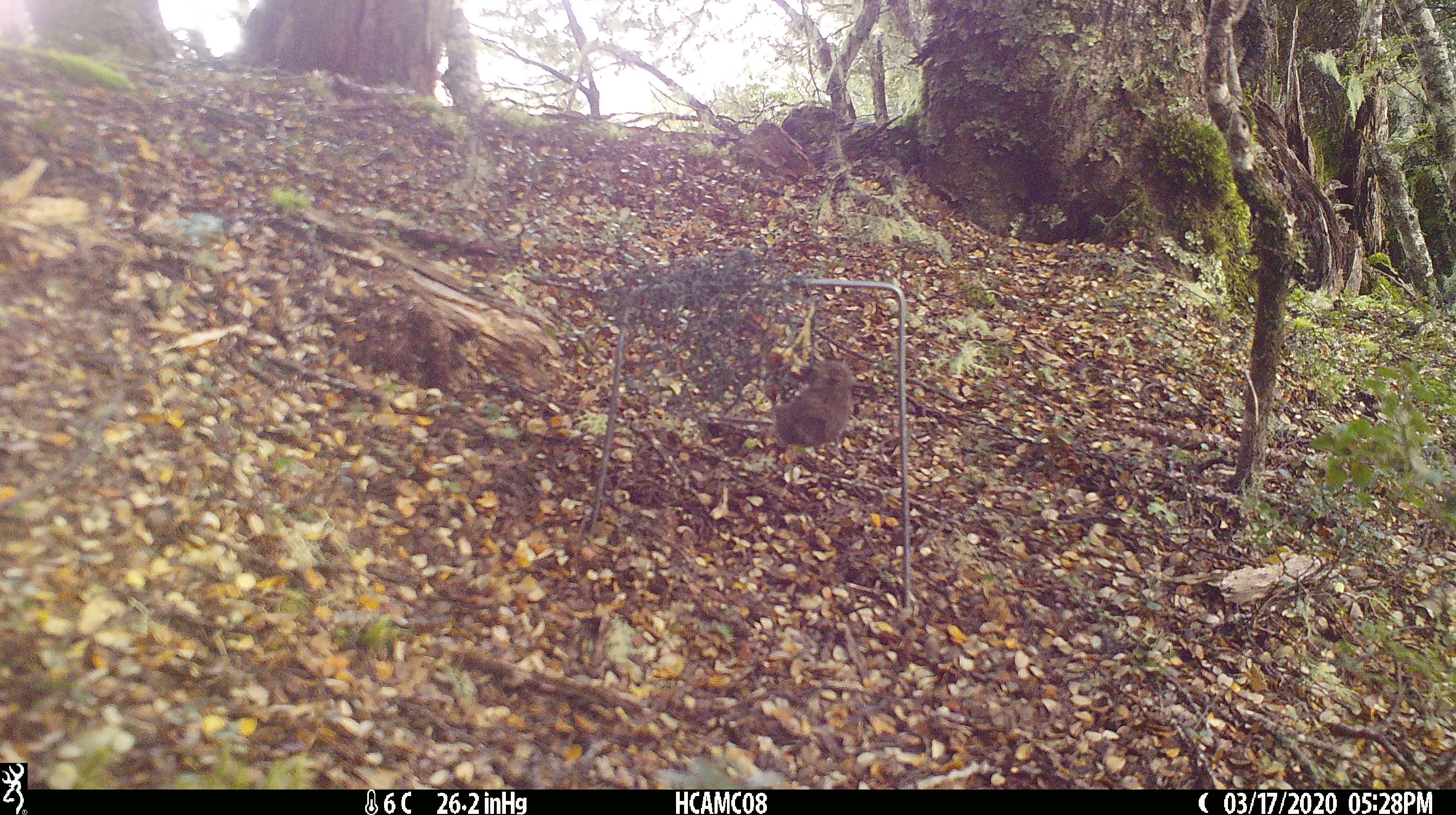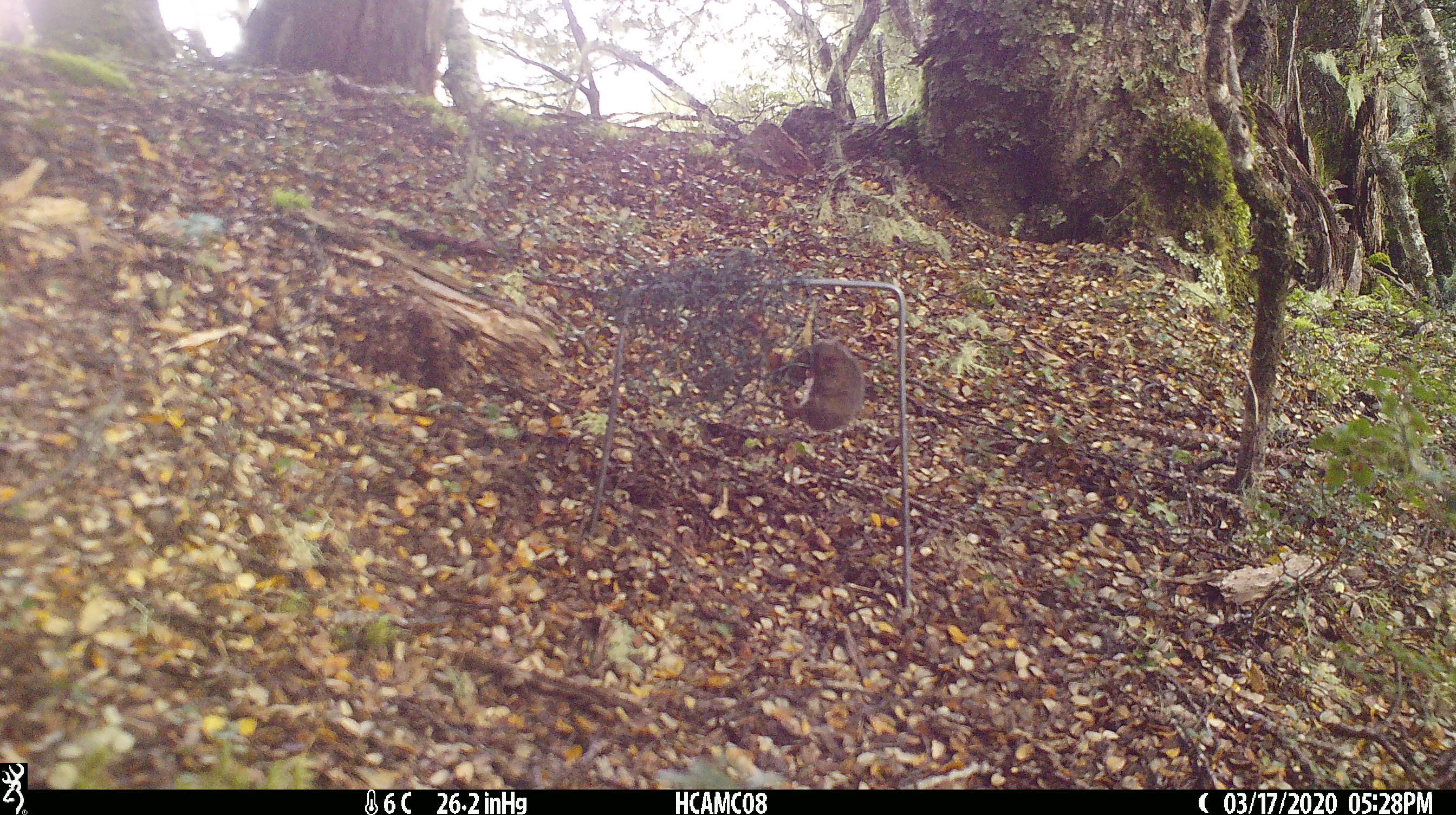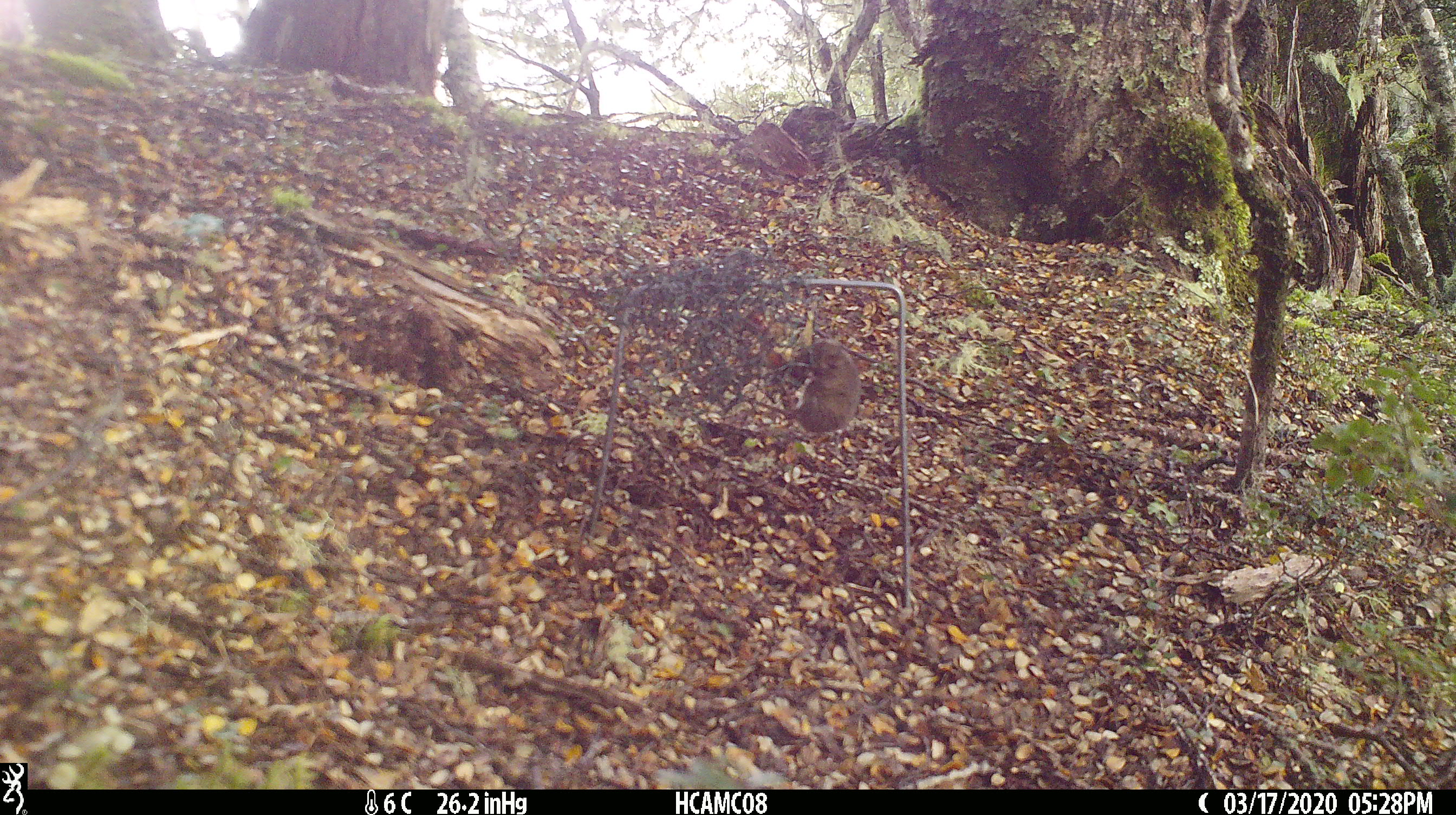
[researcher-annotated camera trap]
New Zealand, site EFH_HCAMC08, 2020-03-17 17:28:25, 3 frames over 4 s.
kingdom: Animalia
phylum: Chordata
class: Mammalia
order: Rodentia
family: Muridae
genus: Mus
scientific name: Mus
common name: mouse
Mouse (Mus).